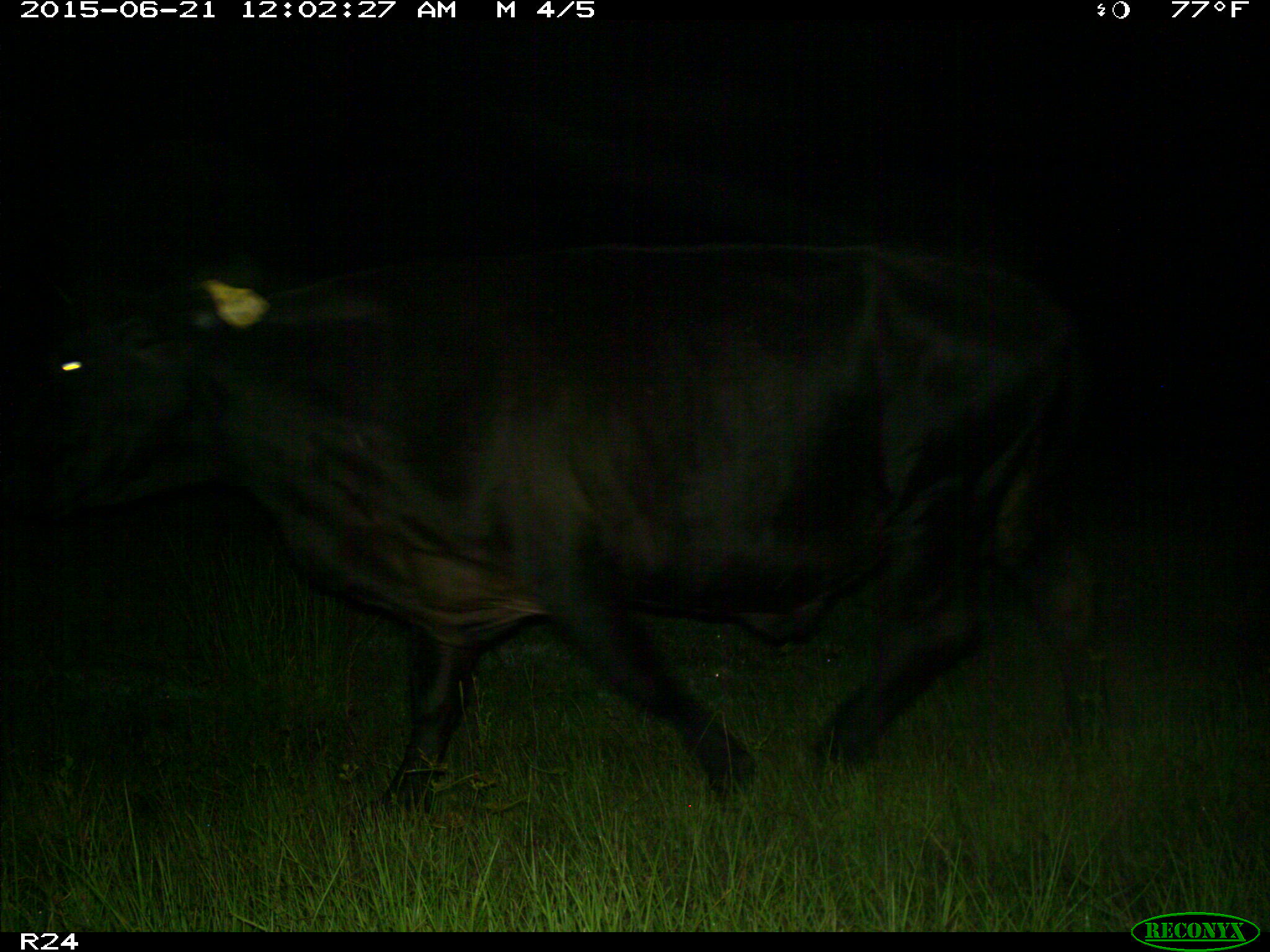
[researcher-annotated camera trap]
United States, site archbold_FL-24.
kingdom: Animalia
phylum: Chordata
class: Mammalia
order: Artiodactyla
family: Bovidae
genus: Bos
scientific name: Bos taurus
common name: domestic cow